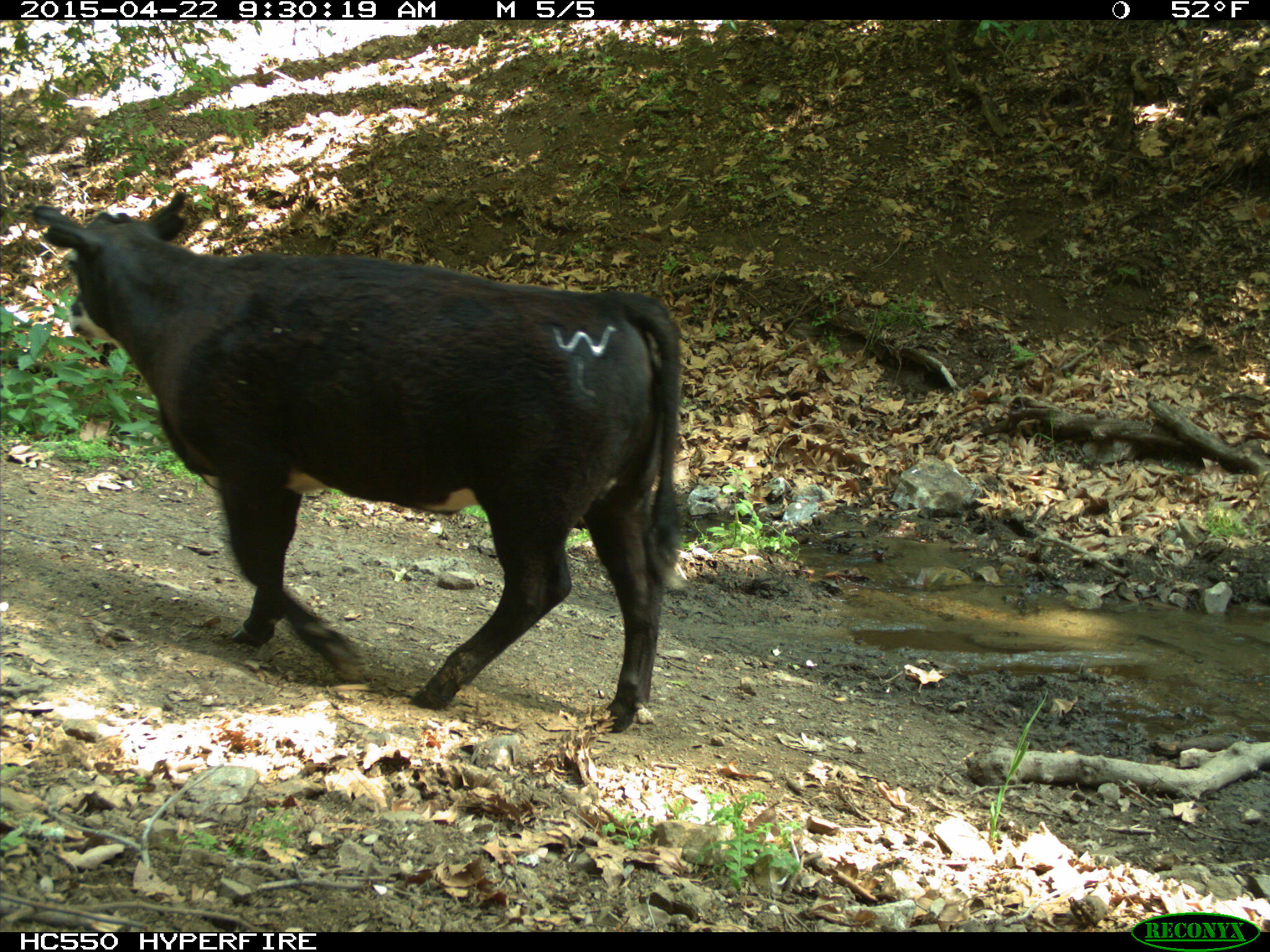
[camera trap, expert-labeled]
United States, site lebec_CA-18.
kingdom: Animalia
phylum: Chordata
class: Mammalia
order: Artiodactyla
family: Bovidae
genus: Bos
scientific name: Bos taurus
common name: domestic cow